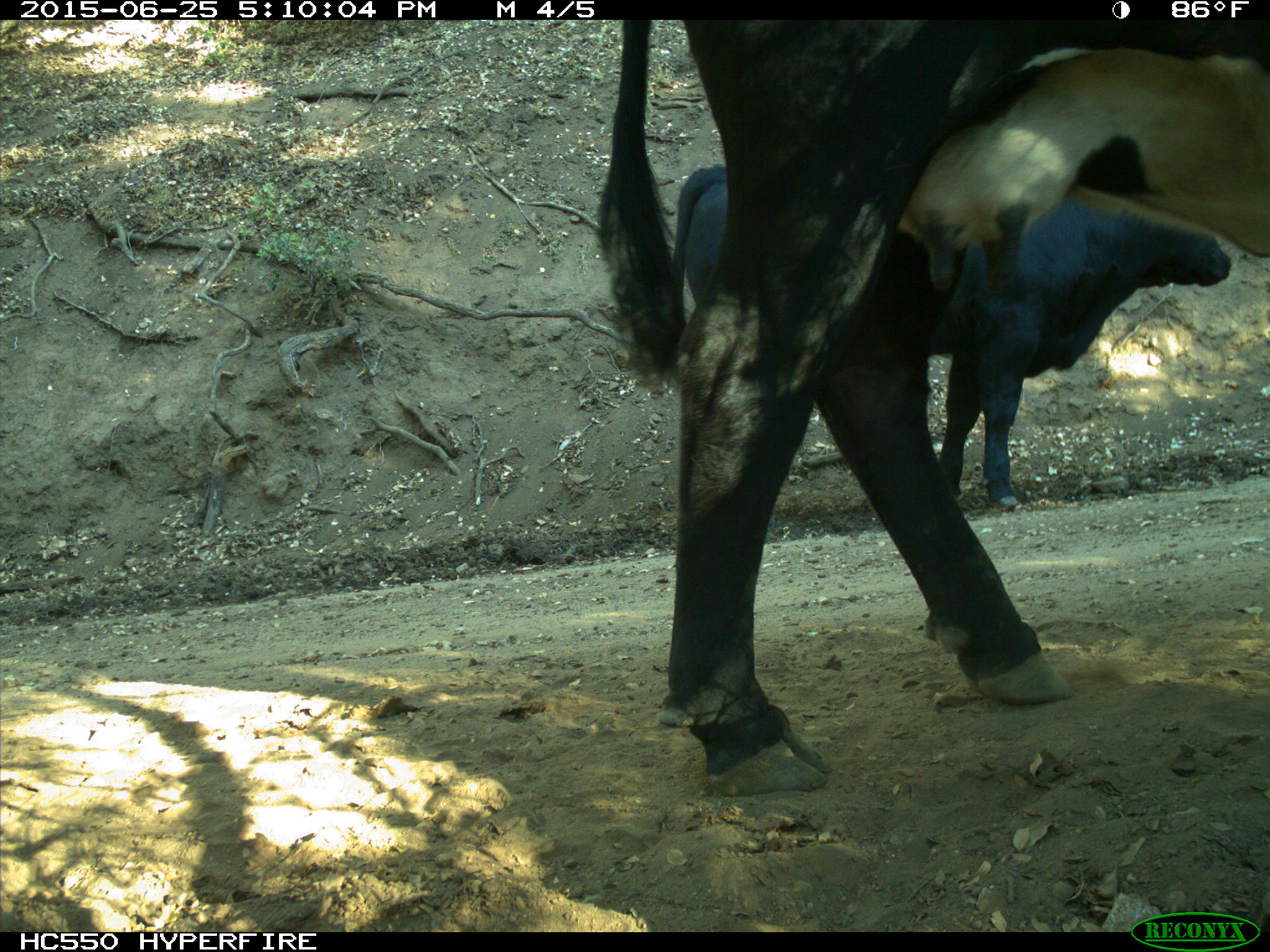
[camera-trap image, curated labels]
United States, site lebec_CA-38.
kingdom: Animalia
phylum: Chordata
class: Mammalia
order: Artiodactyla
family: Bovidae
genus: Bos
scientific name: Bos taurus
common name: domestic cow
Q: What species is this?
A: Bos taurus (domestic cow).